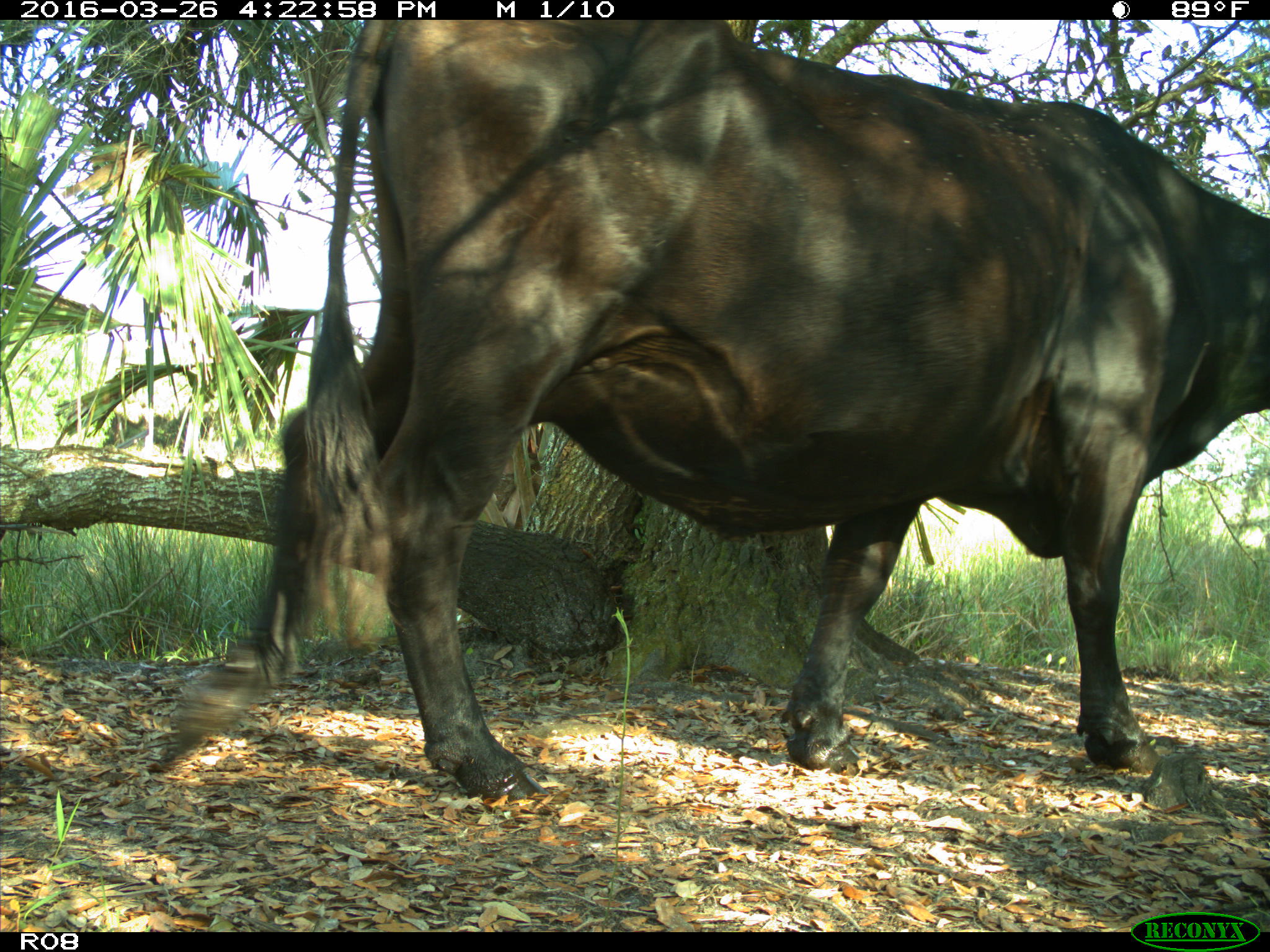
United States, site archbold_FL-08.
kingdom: Animalia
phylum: Chordata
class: Mammalia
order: Artiodactyla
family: Bovidae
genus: Bos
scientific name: Bos taurus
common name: domestic cow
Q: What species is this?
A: Bos taurus (domestic cow).